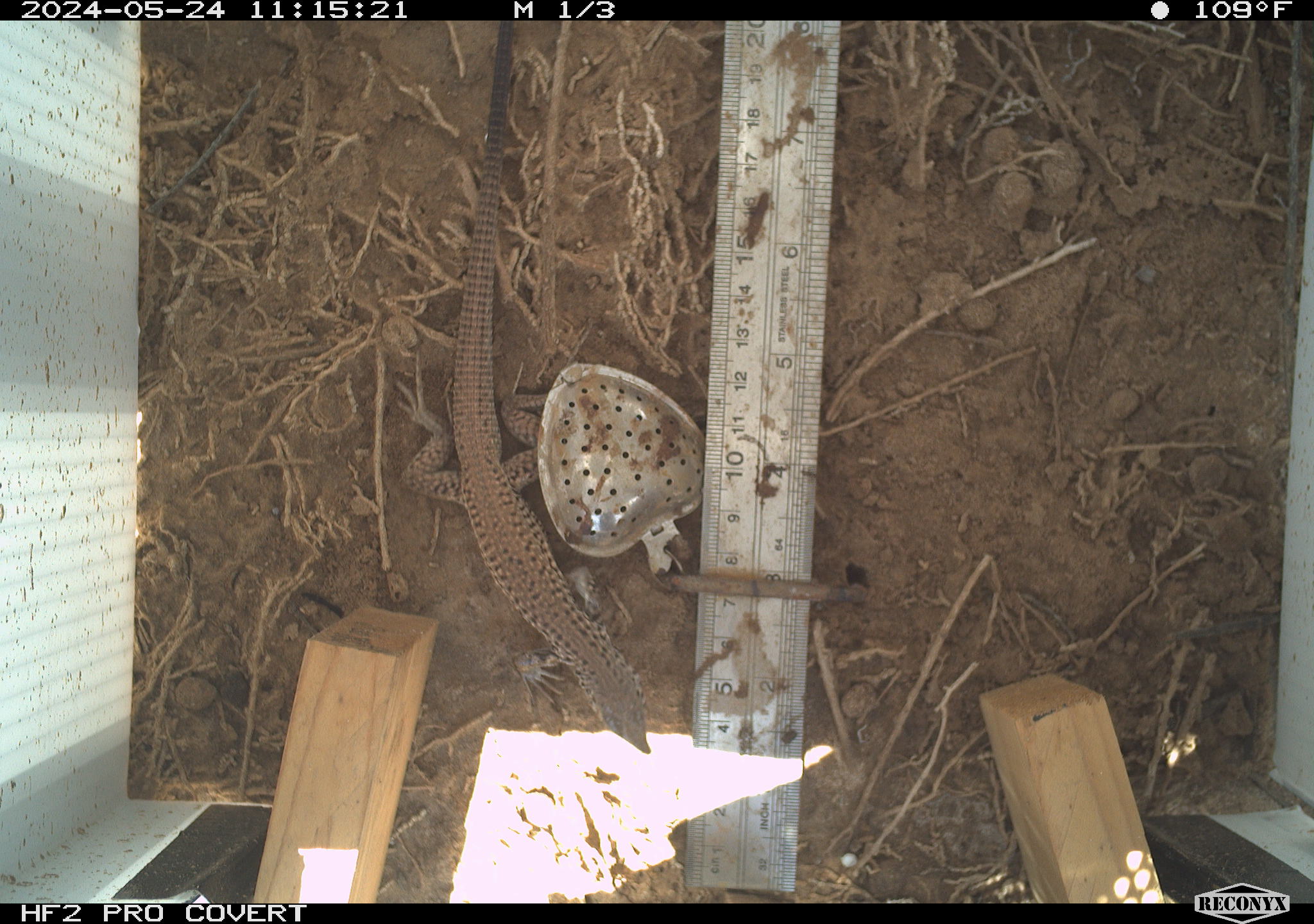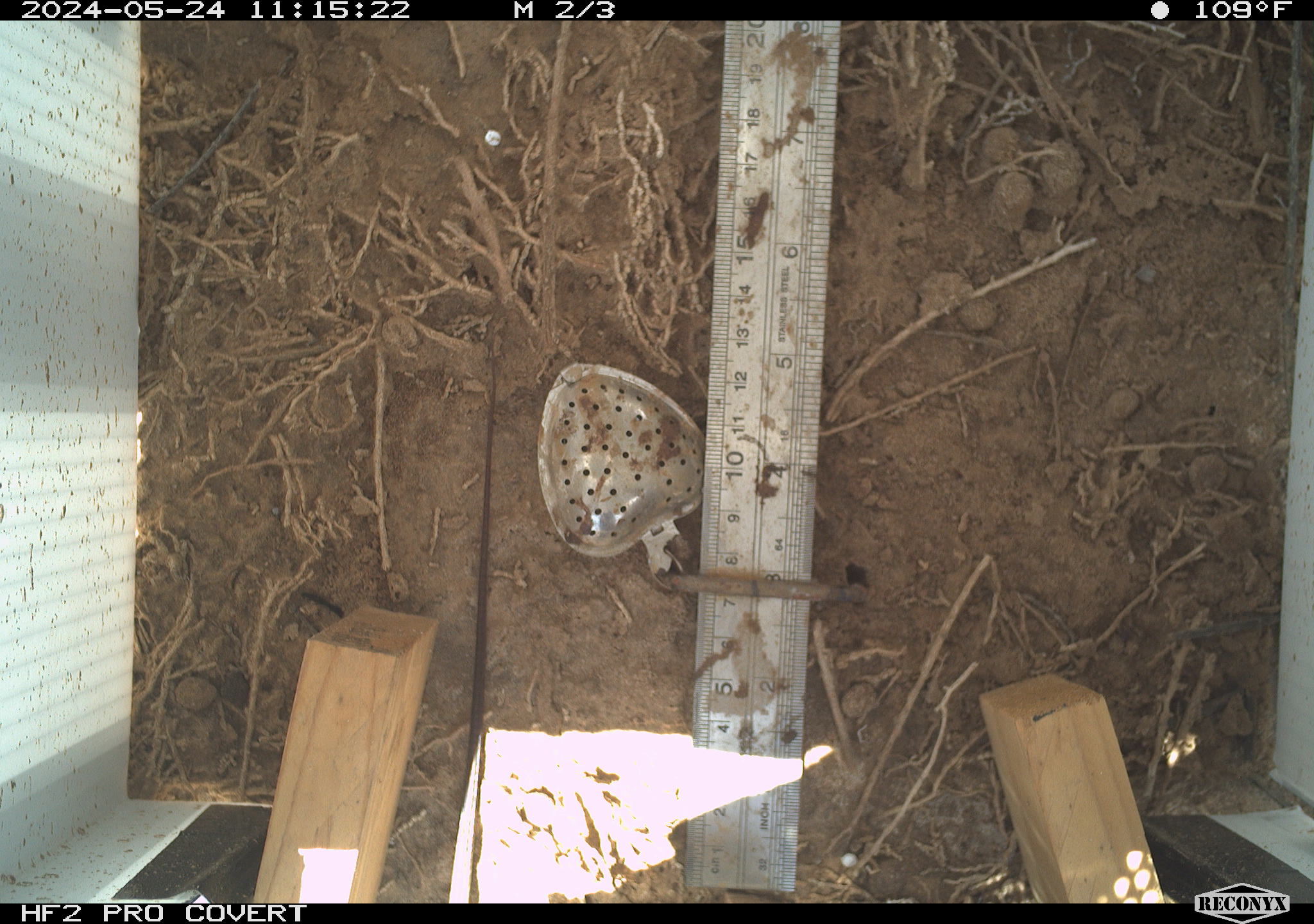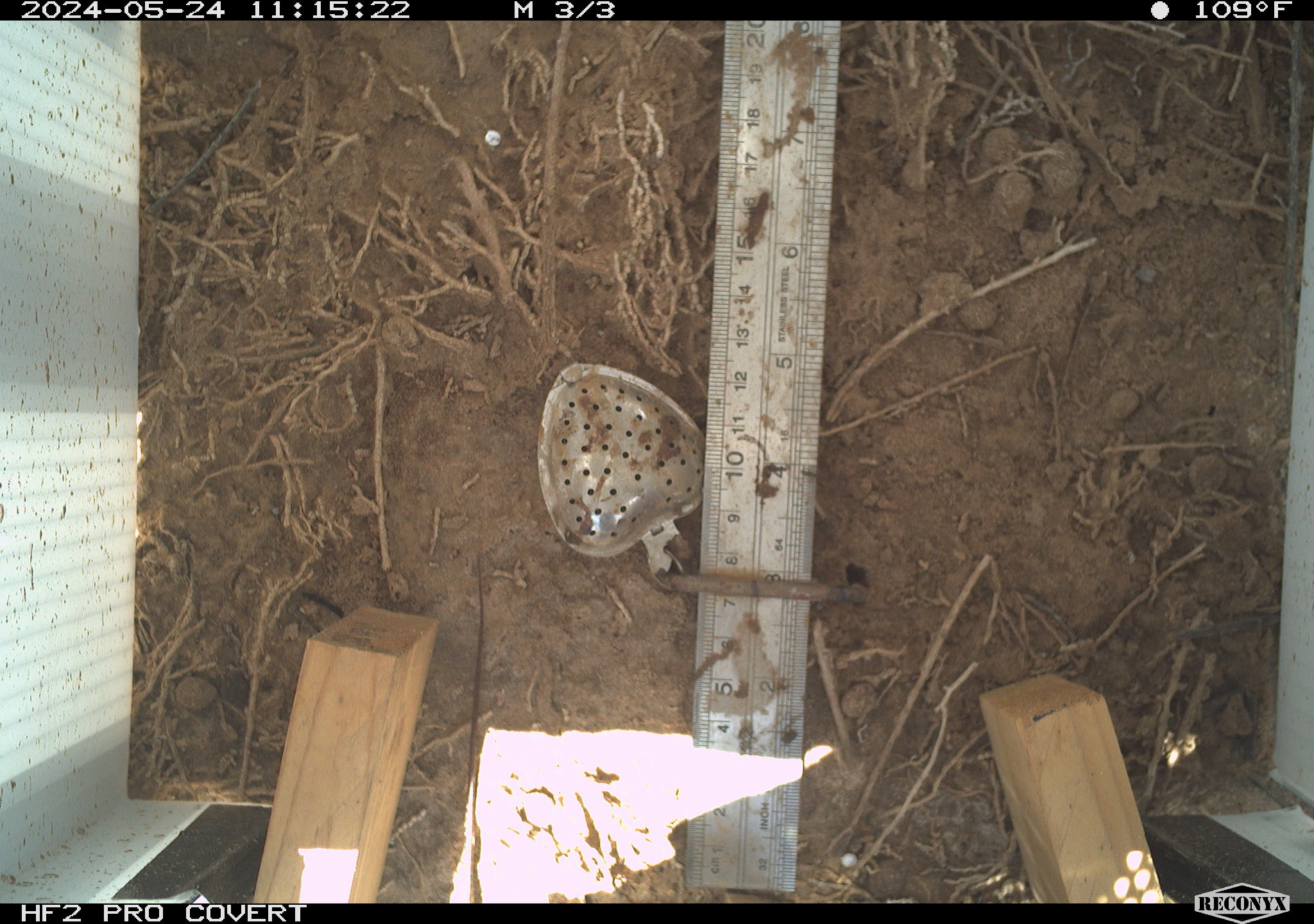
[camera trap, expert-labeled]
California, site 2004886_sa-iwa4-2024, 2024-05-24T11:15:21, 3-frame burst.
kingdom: Animalia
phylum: Chordata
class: Reptilia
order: Squamata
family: Teiidae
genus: Aspidoscelis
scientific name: Aspidoscelis tigris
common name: western whiptail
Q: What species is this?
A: Western whiptail (Aspidoscelis tigris).